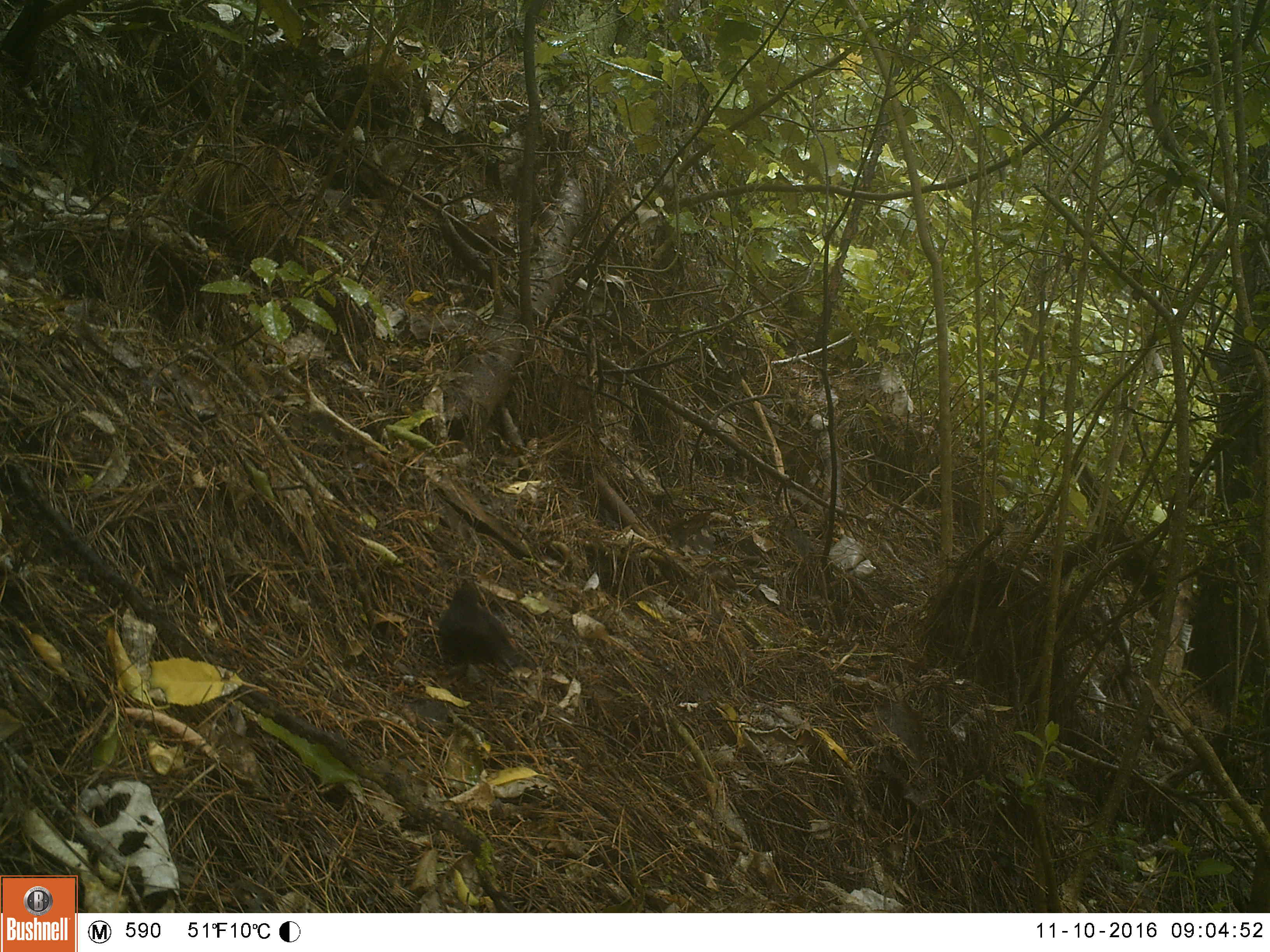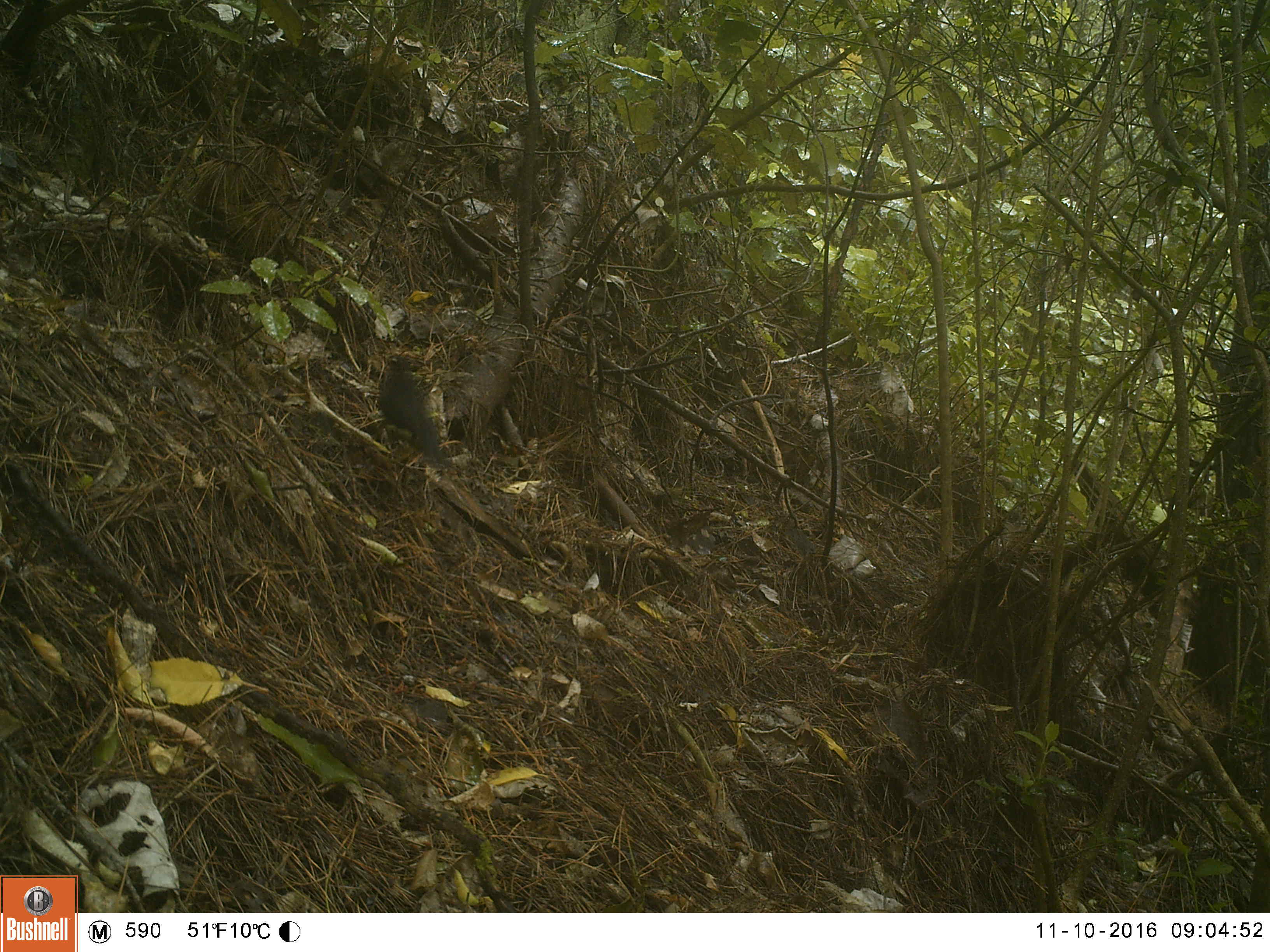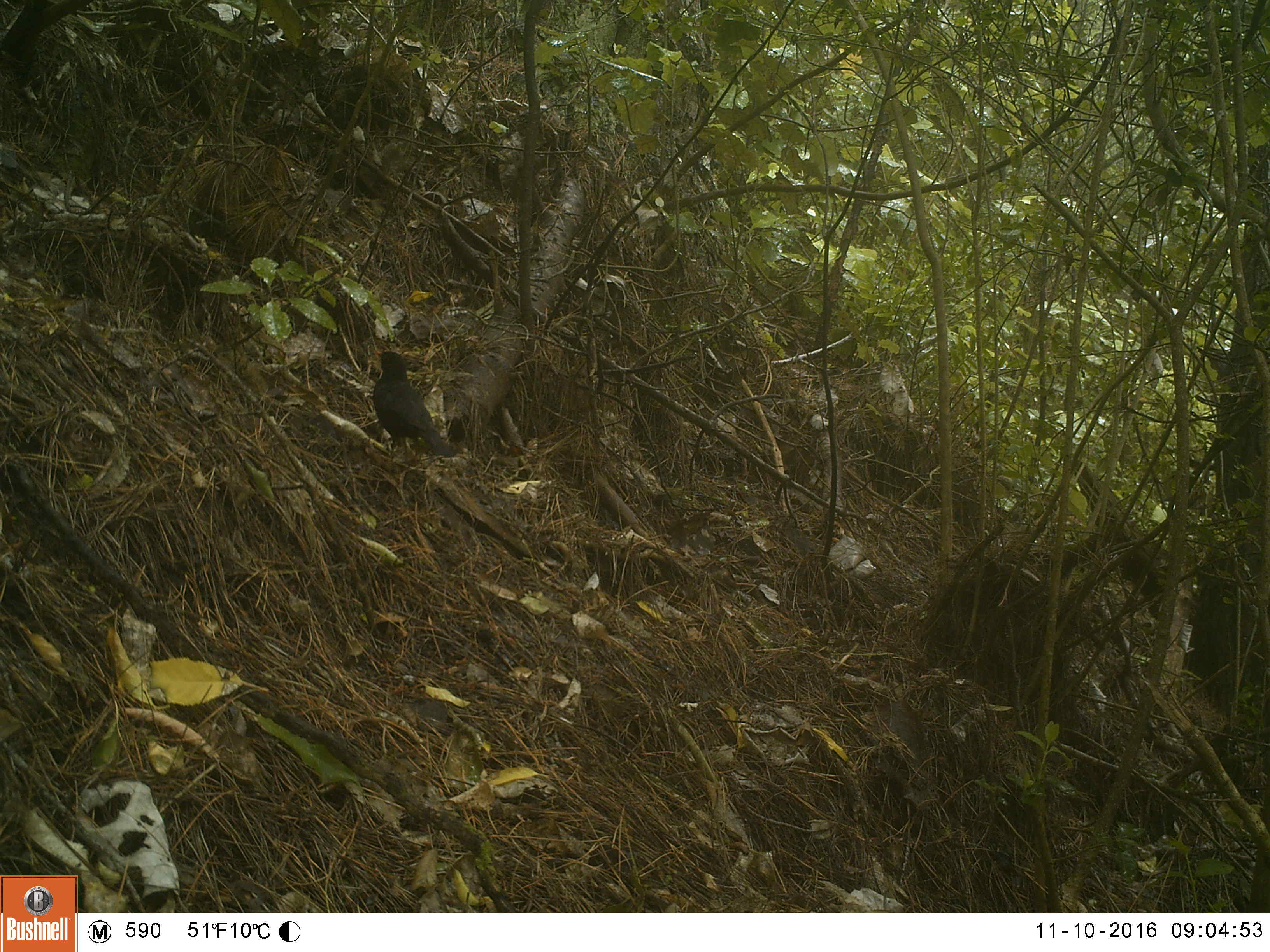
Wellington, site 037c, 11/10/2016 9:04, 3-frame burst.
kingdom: Animalia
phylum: Chordata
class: Aves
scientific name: Aves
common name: bird